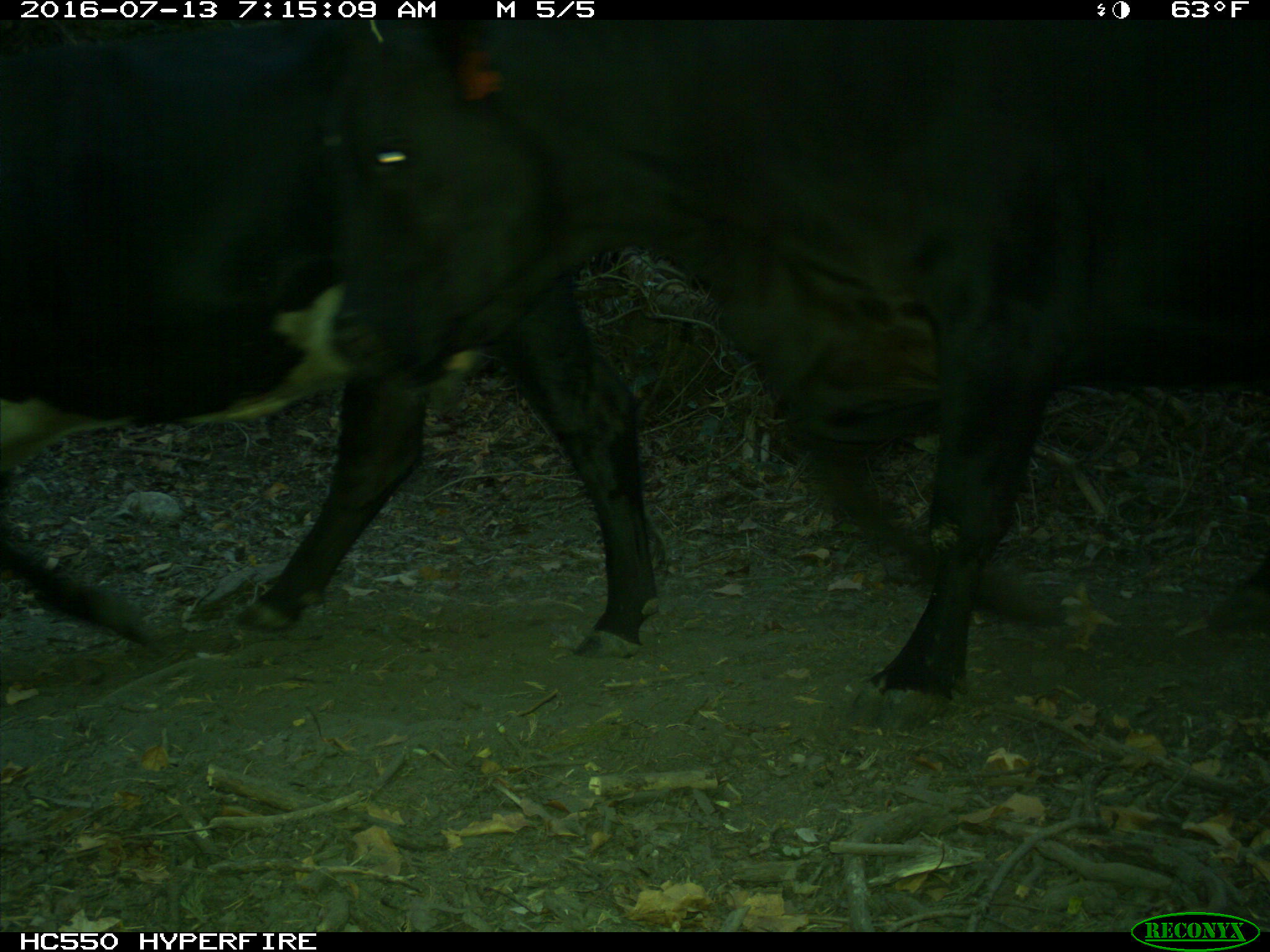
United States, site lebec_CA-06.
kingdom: Animalia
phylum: Chordata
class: Mammalia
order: Artiodactyla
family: Bovidae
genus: Bos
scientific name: Bos taurus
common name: domestic cow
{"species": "Bos taurus (domestic cow)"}